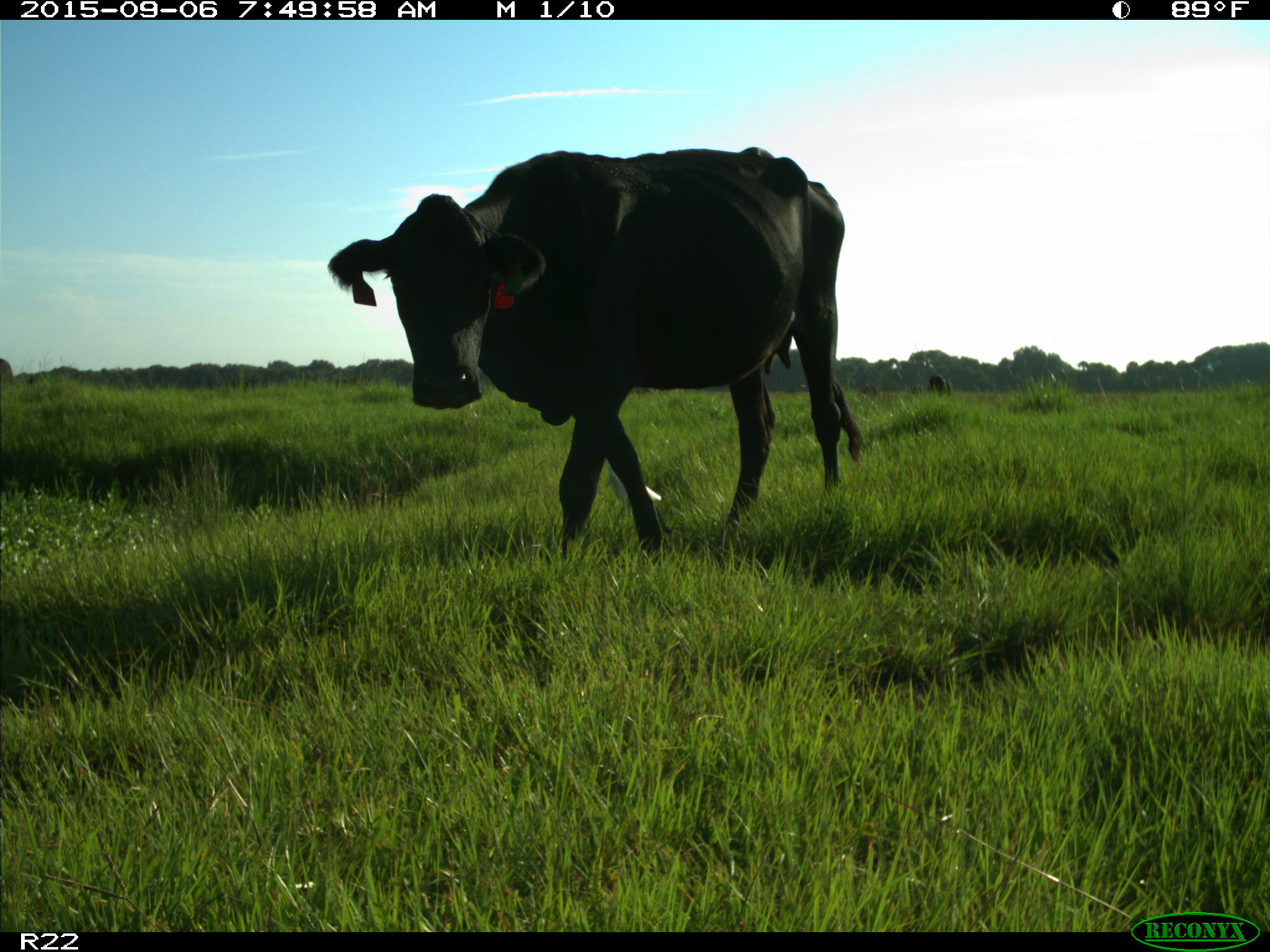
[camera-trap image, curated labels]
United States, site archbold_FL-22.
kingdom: Animalia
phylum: Chordata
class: Mammalia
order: Artiodactyla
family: Bovidae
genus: Bos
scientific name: Bos taurus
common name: domestic cow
Bos taurus (domestic cow).